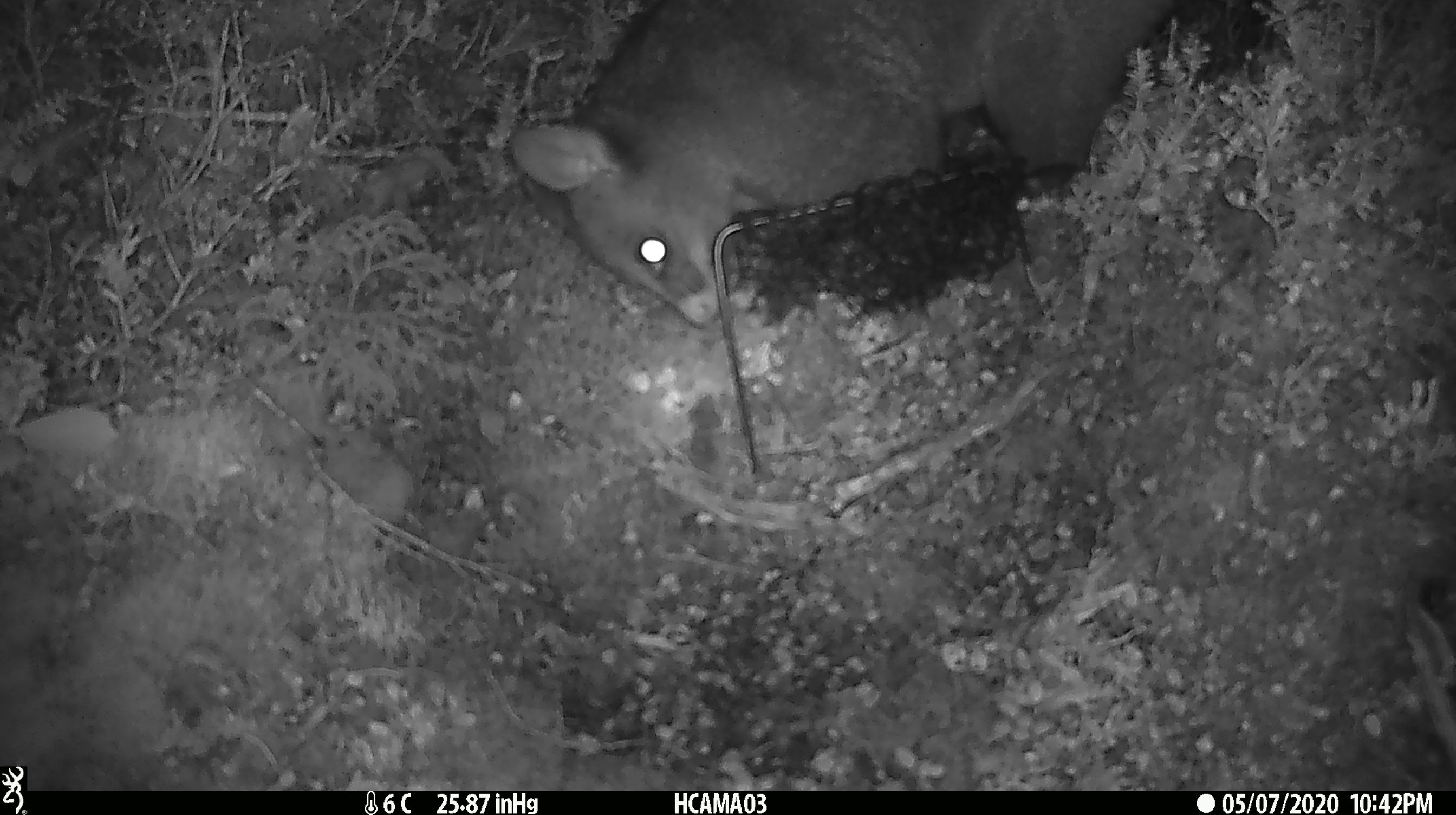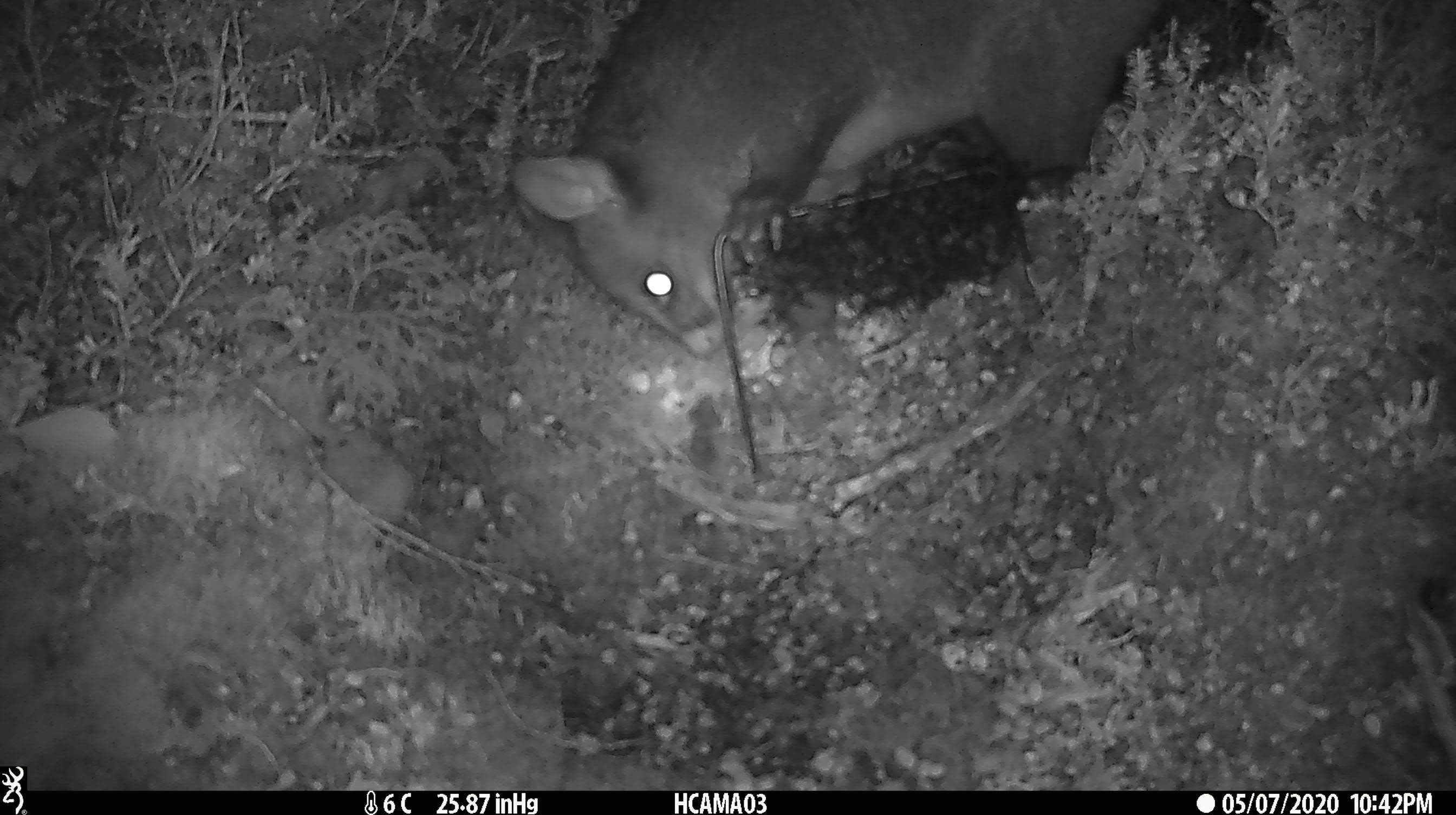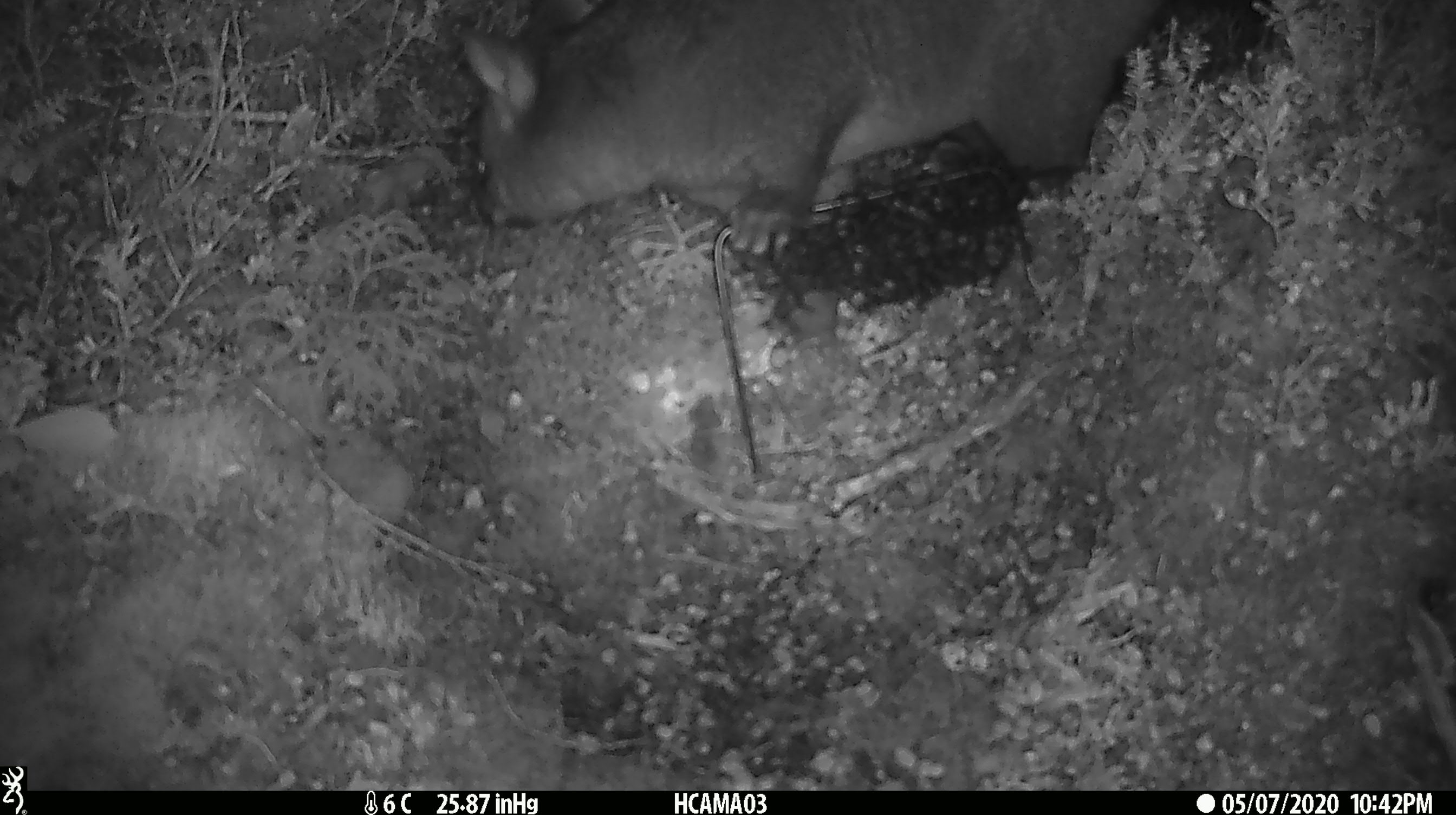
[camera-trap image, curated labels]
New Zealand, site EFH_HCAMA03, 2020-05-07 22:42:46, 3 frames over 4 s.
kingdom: Animalia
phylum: Chordata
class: Mammalia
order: Diprotodontia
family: Phalangeridae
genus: Trichosurus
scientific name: Trichosurus vulpecula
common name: common brushtail possum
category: possum